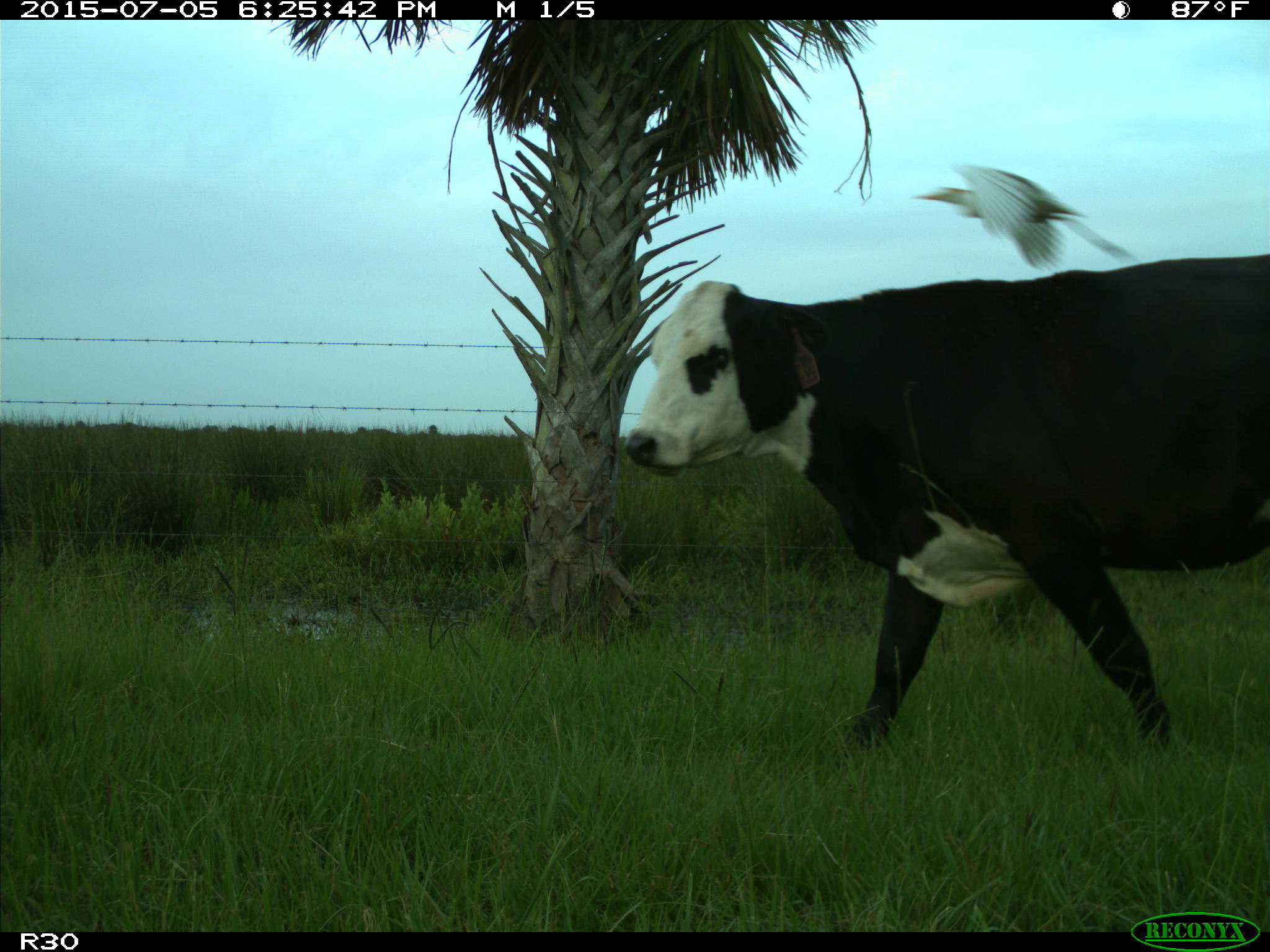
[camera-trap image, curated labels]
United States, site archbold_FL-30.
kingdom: Animalia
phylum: Chordata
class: Mammalia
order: Artiodactyla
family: Bovidae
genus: Bos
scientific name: Bos taurus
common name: domestic cow